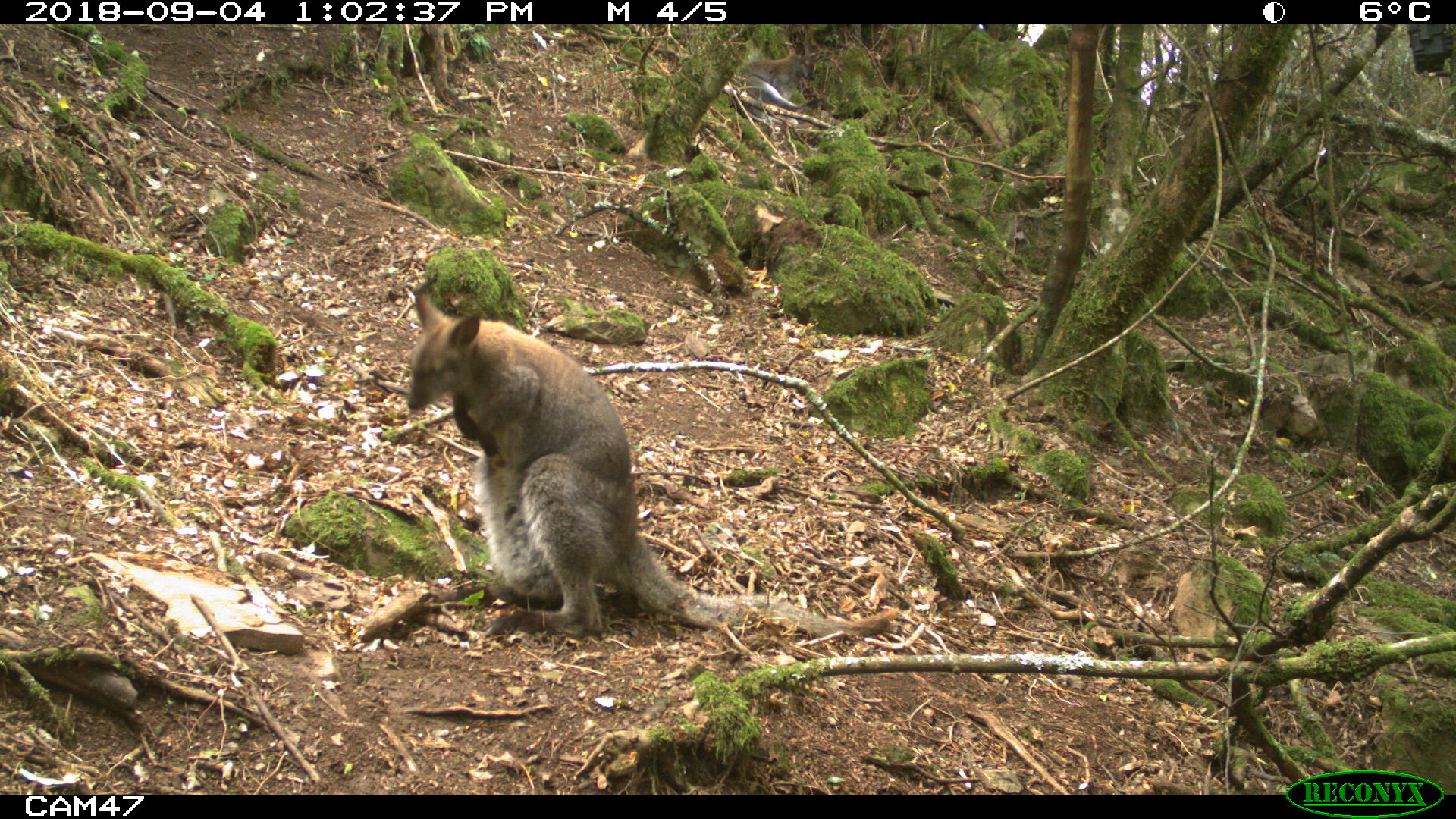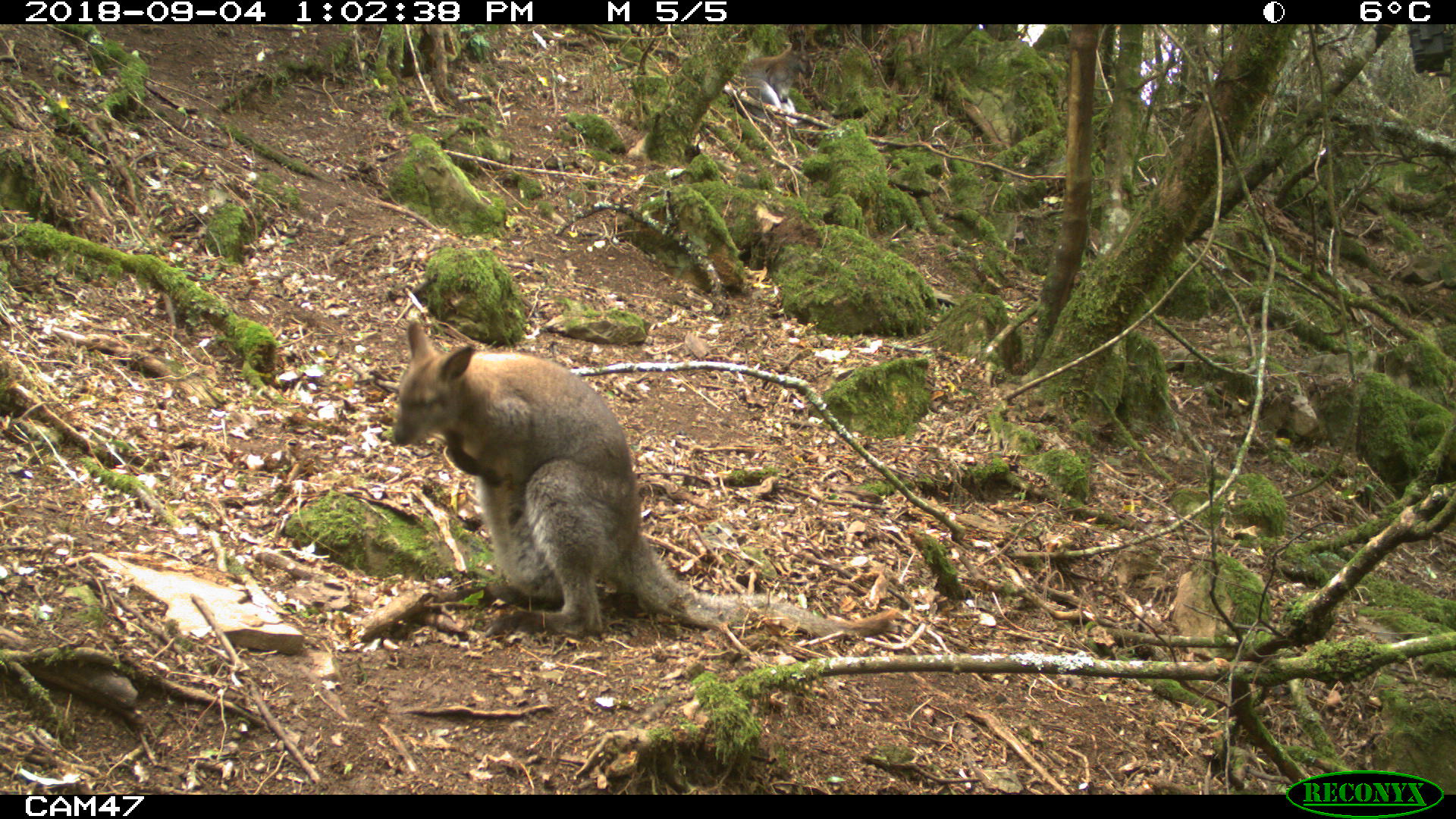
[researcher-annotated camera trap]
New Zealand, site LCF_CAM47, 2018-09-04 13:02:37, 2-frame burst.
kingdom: Animalia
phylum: Chordata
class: Mammalia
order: Diprotodontia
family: Macropodidae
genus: Notamacropus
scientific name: Notamacropus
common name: wallaby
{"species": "wallaby (Notamacropus)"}